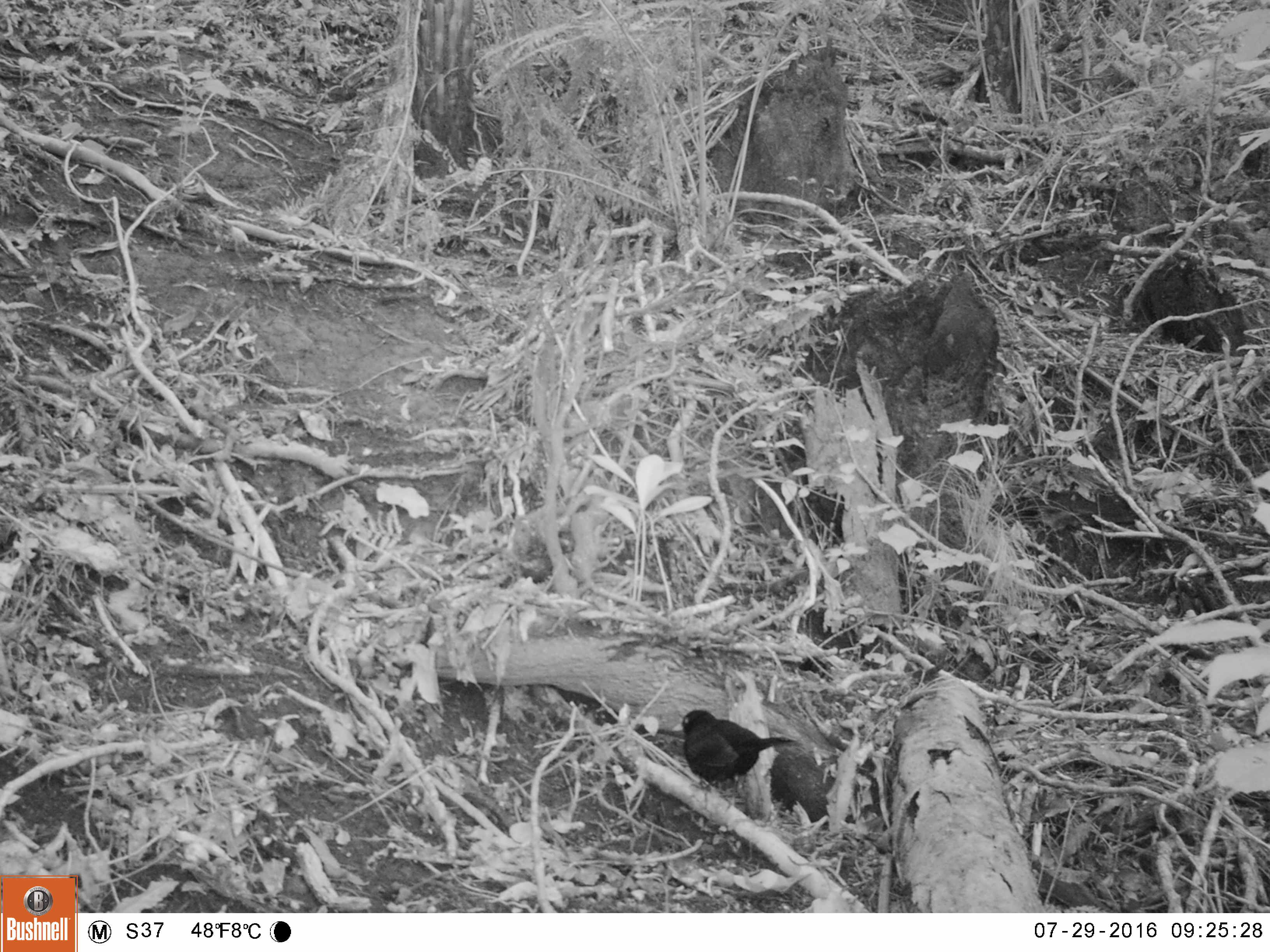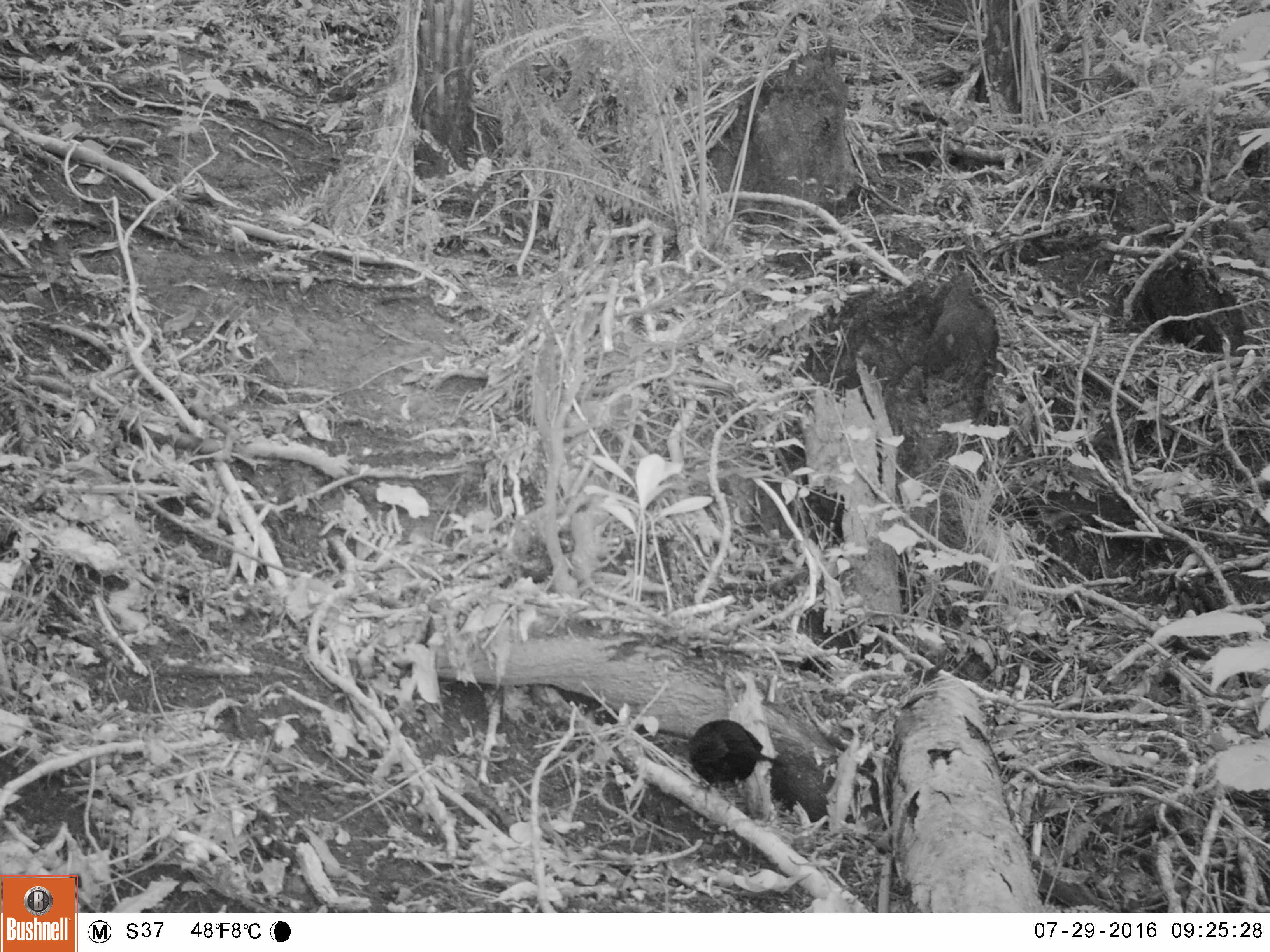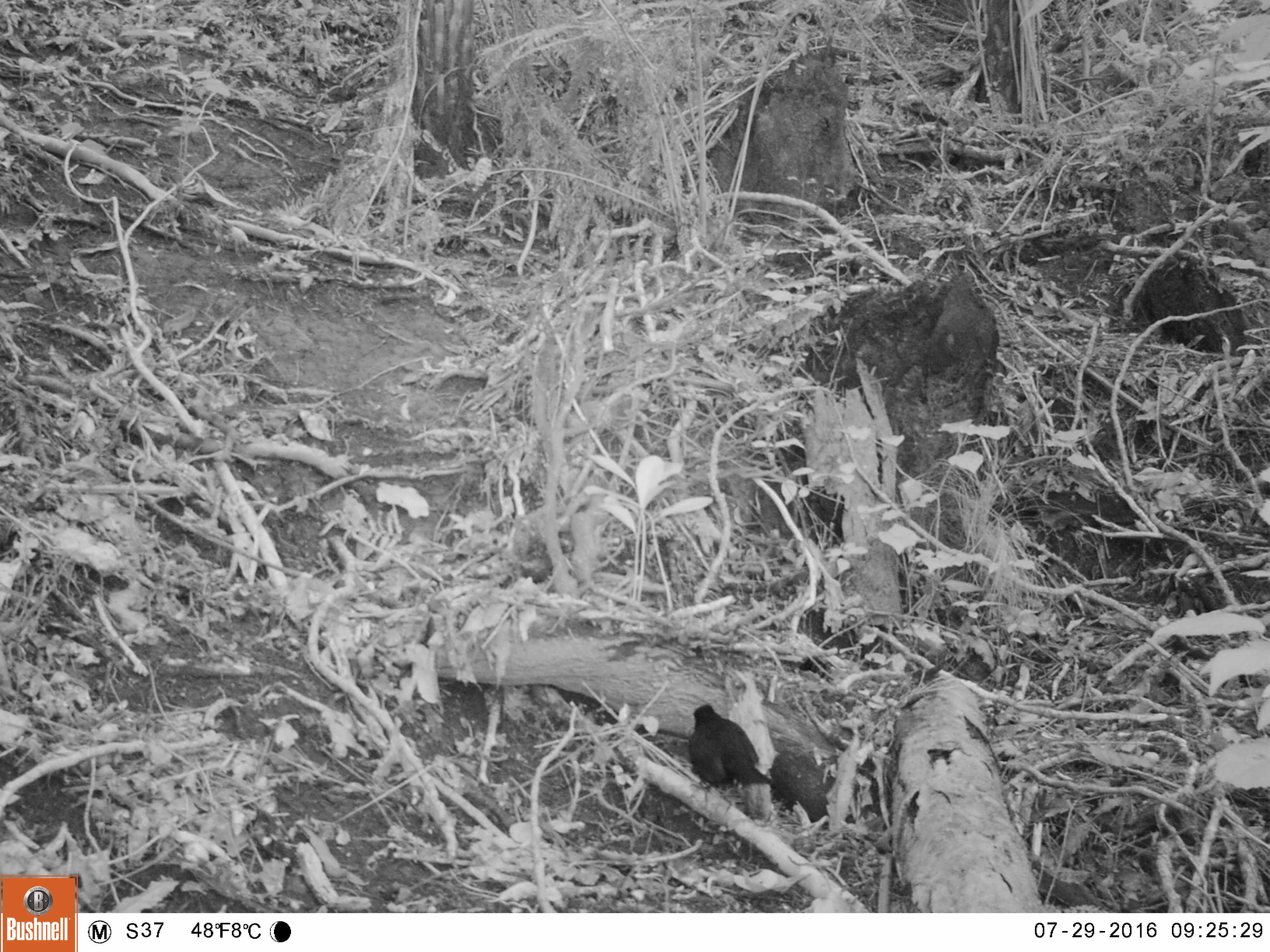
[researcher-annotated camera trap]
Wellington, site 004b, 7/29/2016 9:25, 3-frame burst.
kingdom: Animalia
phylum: Chordata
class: Aves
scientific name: Aves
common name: bird